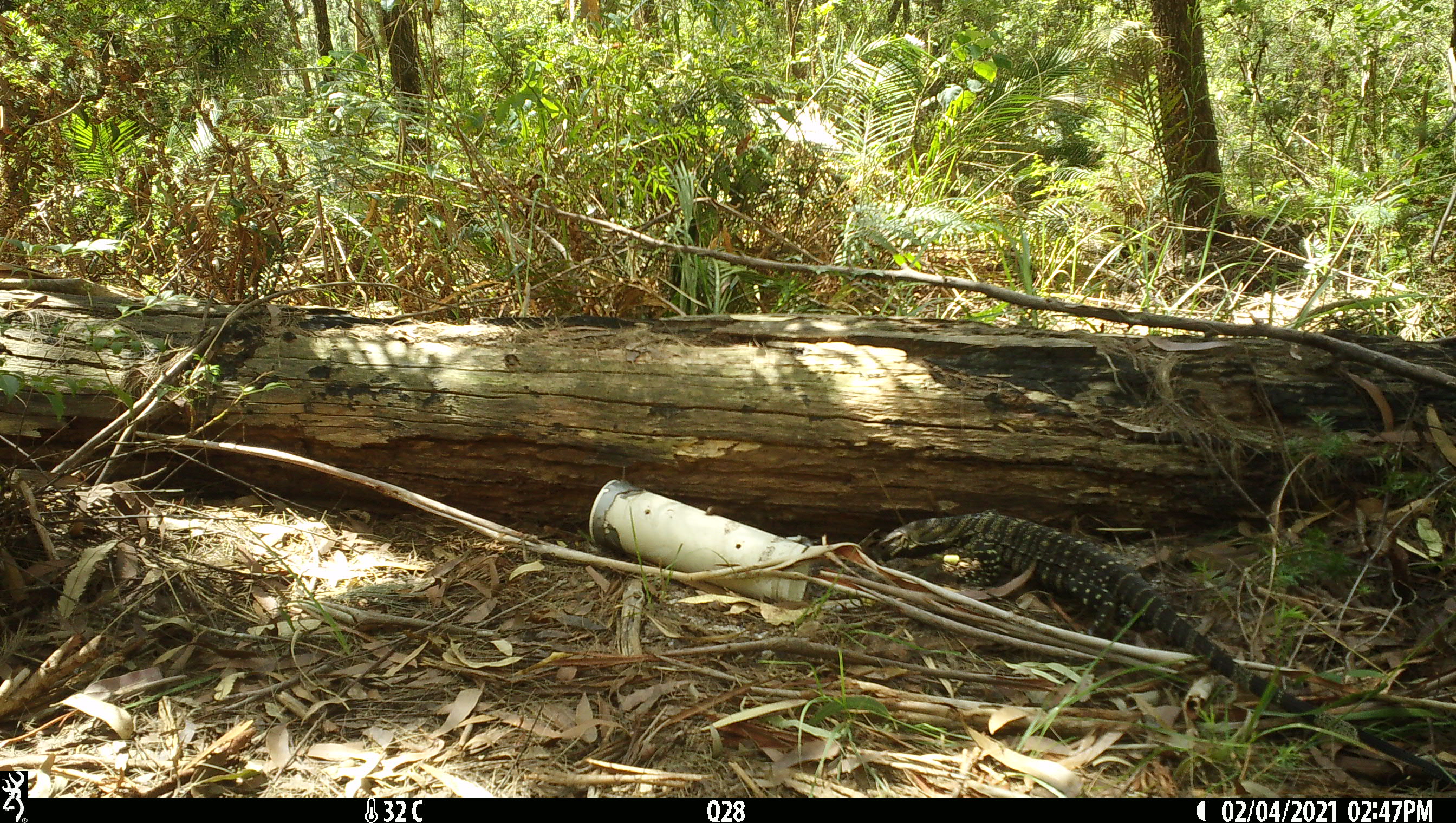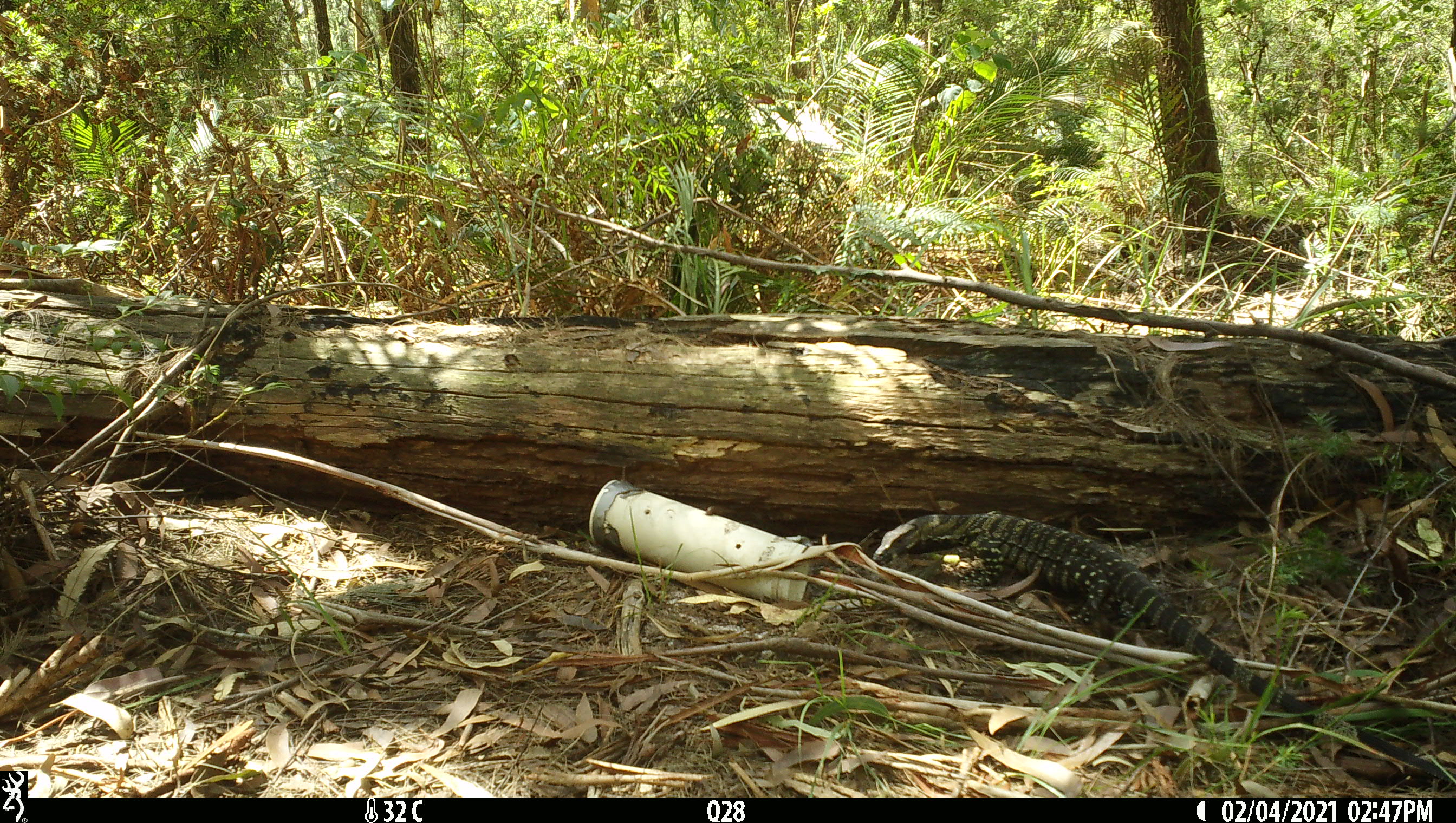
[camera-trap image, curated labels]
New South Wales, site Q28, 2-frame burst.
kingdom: Animalia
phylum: Chordata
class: Reptilia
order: Squamata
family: Varanidae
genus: Varanus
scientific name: Varanus varius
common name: lace monitor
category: goanna